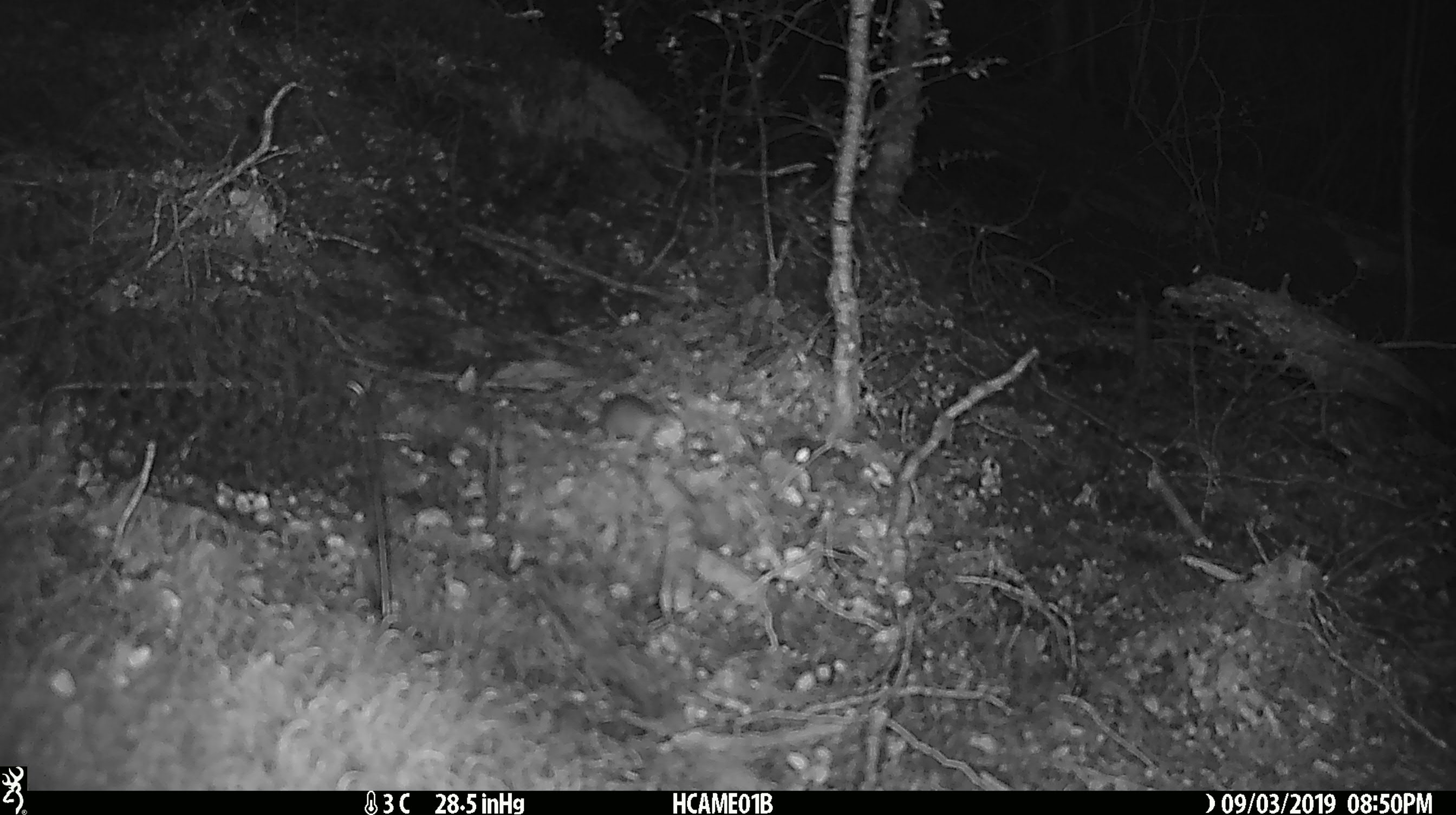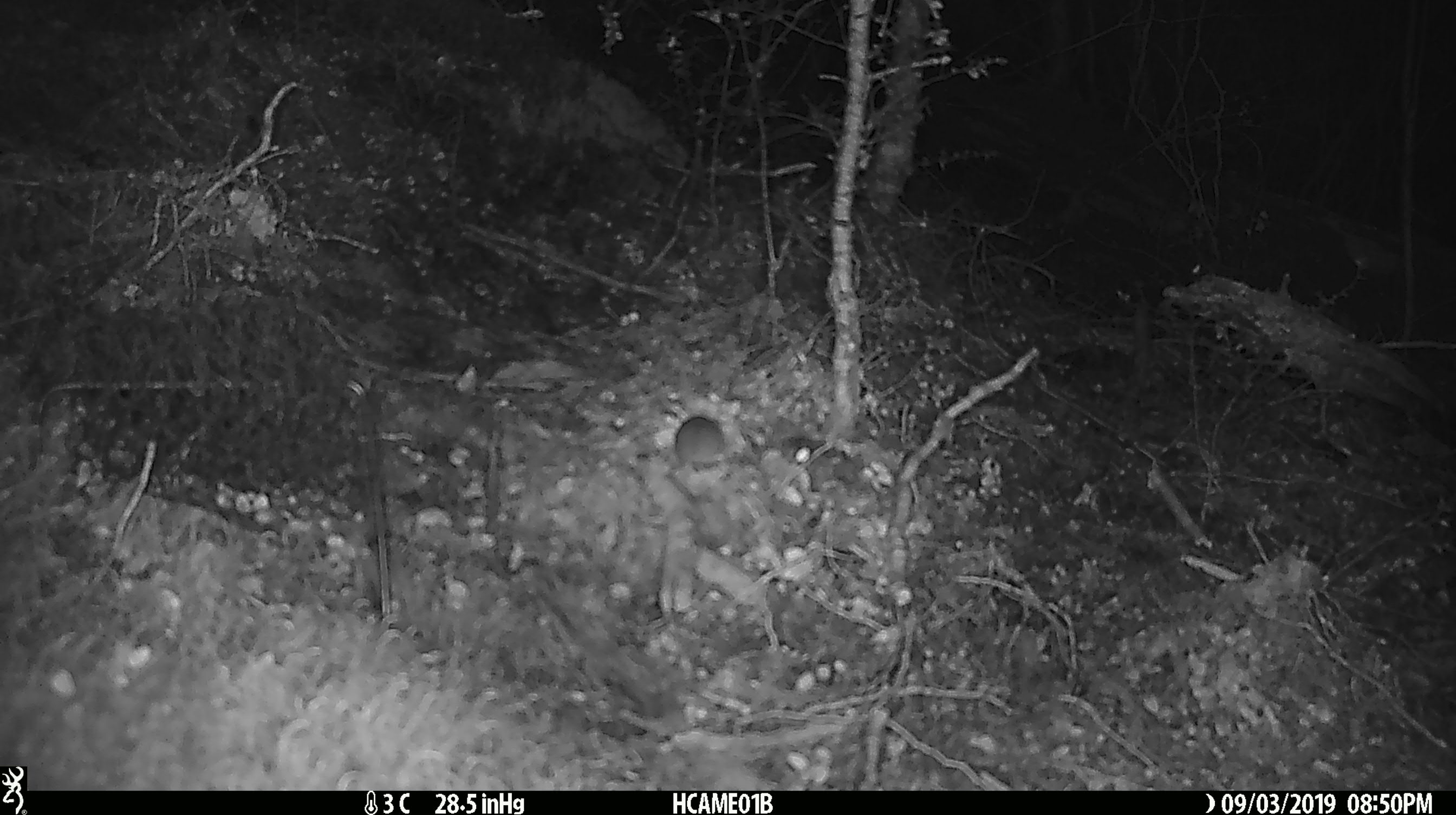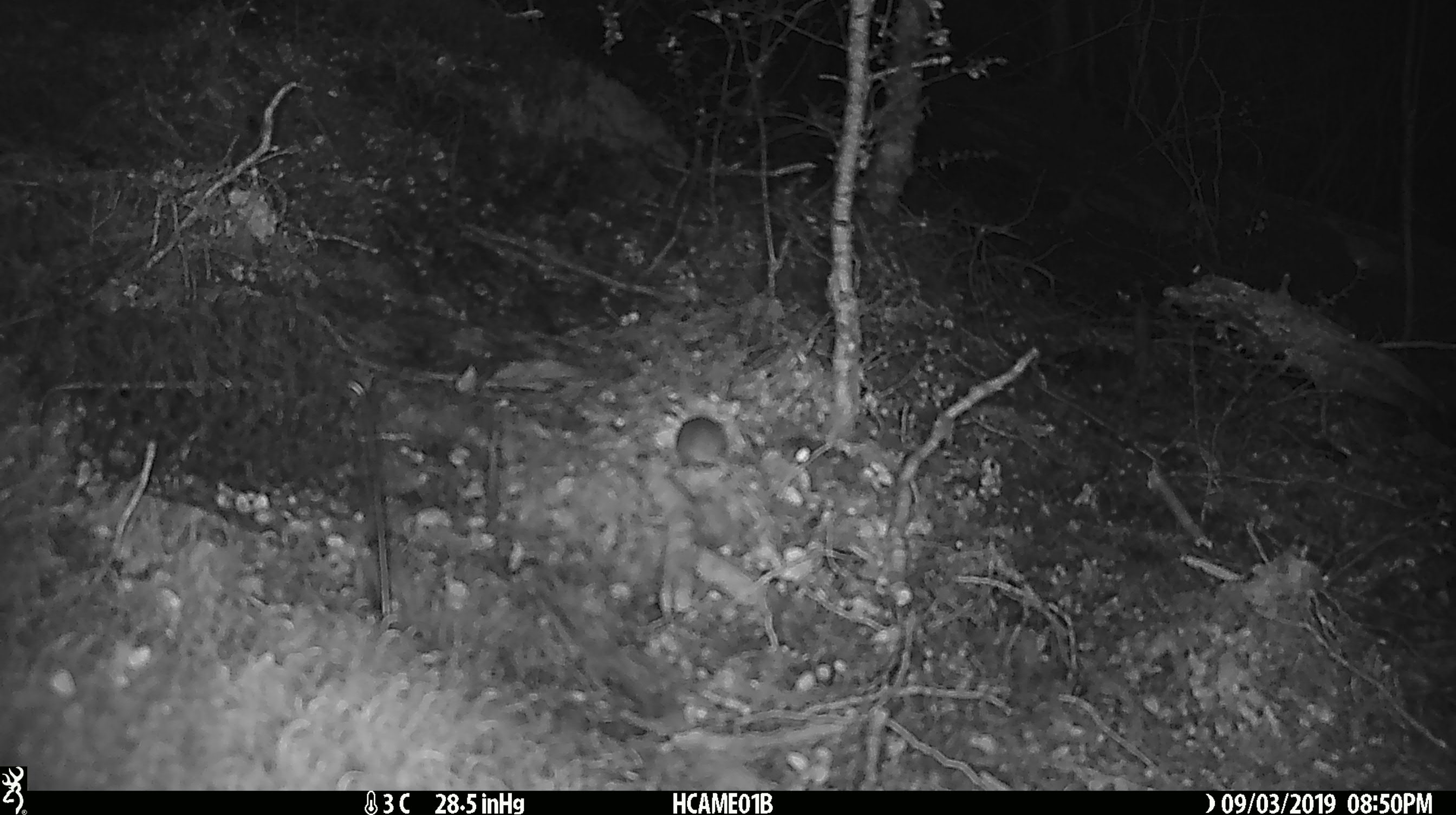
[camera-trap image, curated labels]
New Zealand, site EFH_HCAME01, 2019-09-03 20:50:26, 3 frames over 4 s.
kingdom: Animalia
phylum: Chordata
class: Mammalia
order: Rodentia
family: Muridae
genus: Mus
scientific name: Mus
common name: mouse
Mouse (Mus).